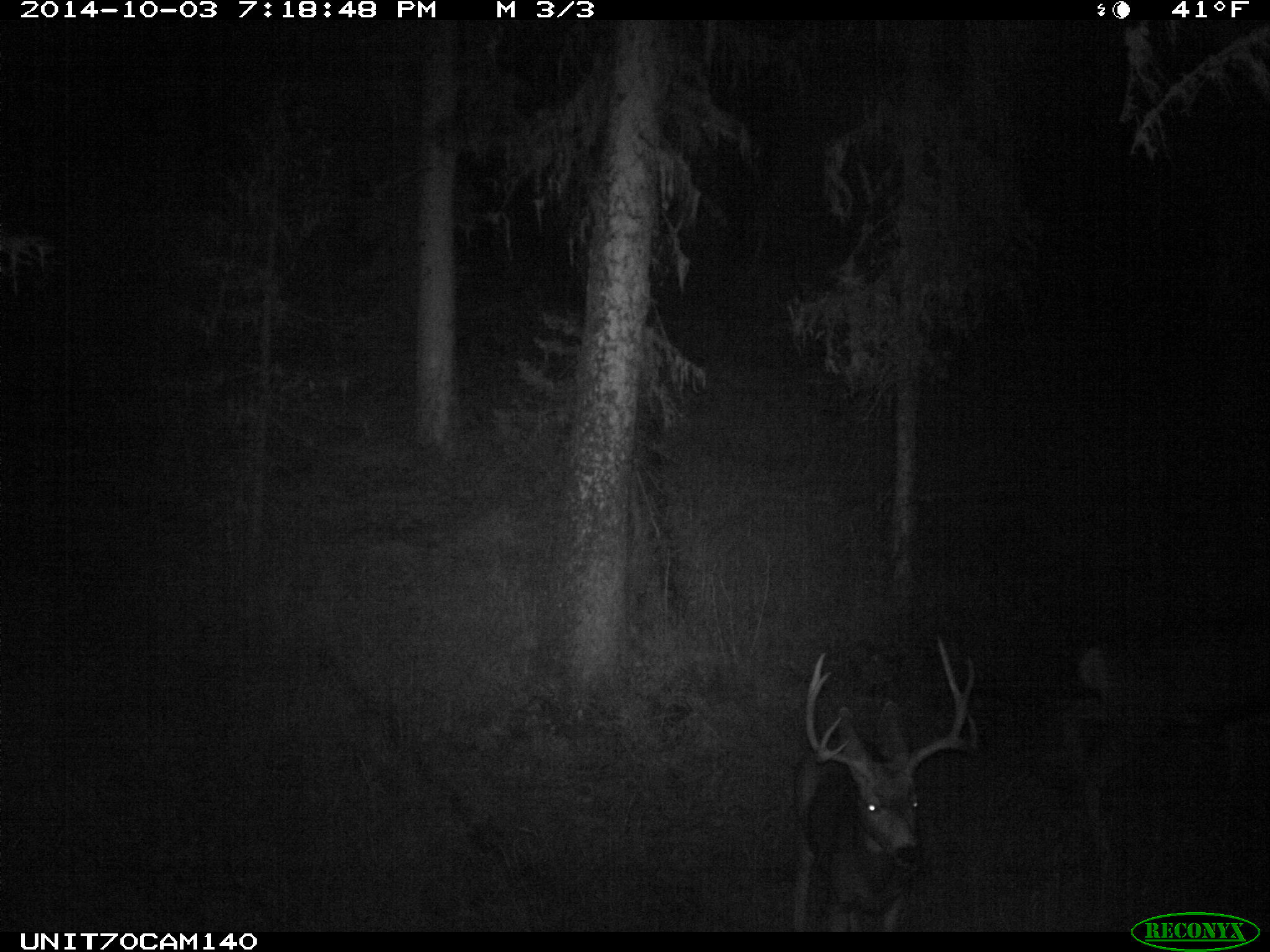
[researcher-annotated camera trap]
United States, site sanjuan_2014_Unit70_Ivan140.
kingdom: Animalia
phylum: Chordata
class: Mammalia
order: Artiodactyla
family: Cervidae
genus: Odocoileus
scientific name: Odocoileus hemionus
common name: mule deer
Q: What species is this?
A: Odocoileus hemionus (mule deer).